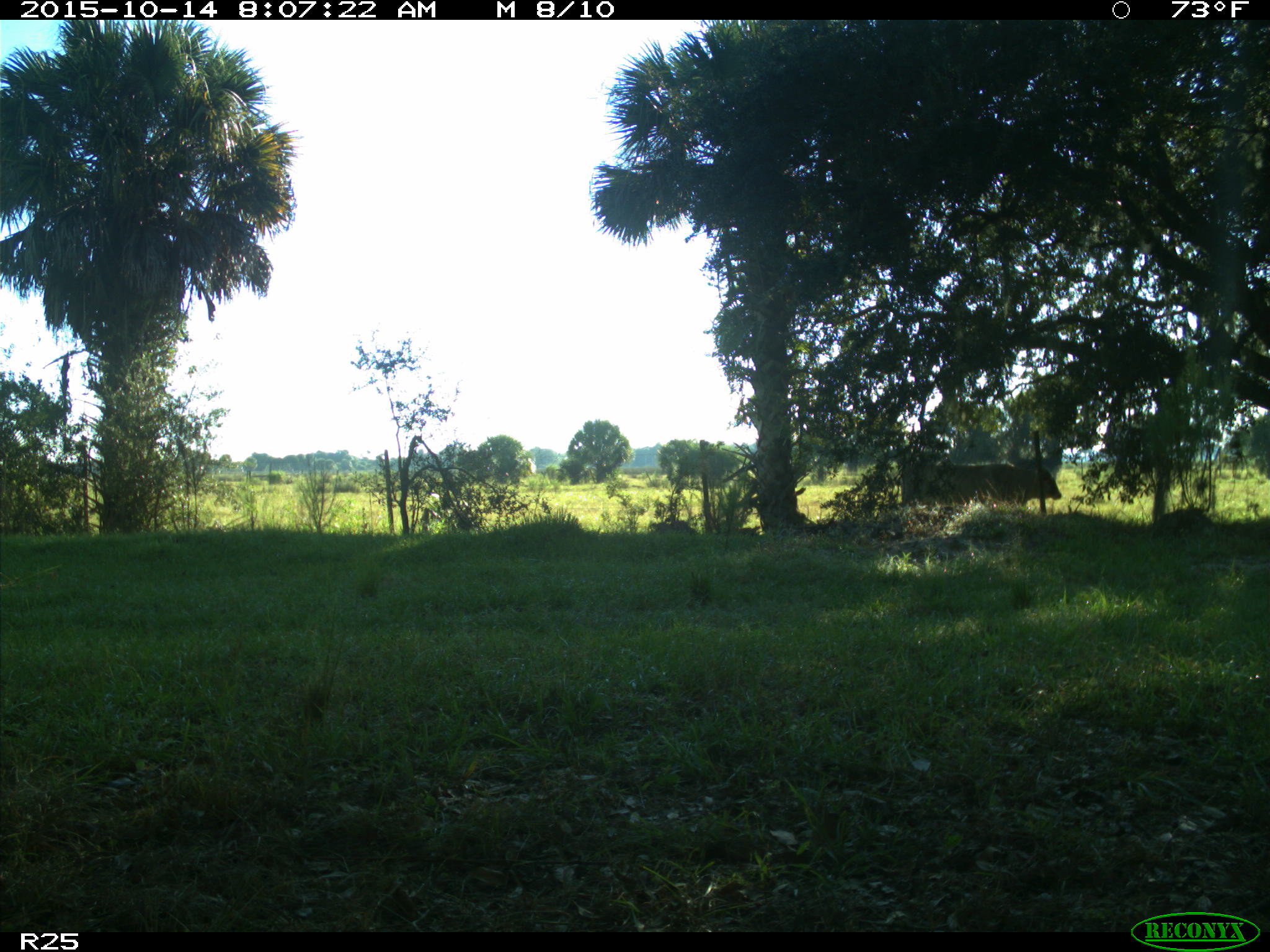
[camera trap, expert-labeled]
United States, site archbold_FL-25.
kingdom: Animalia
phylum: Chordata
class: Mammalia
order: Artiodactyla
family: Bovidae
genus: Bos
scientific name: Bos taurus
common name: domestic cow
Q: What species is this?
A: Bos taurus (domestic cow).